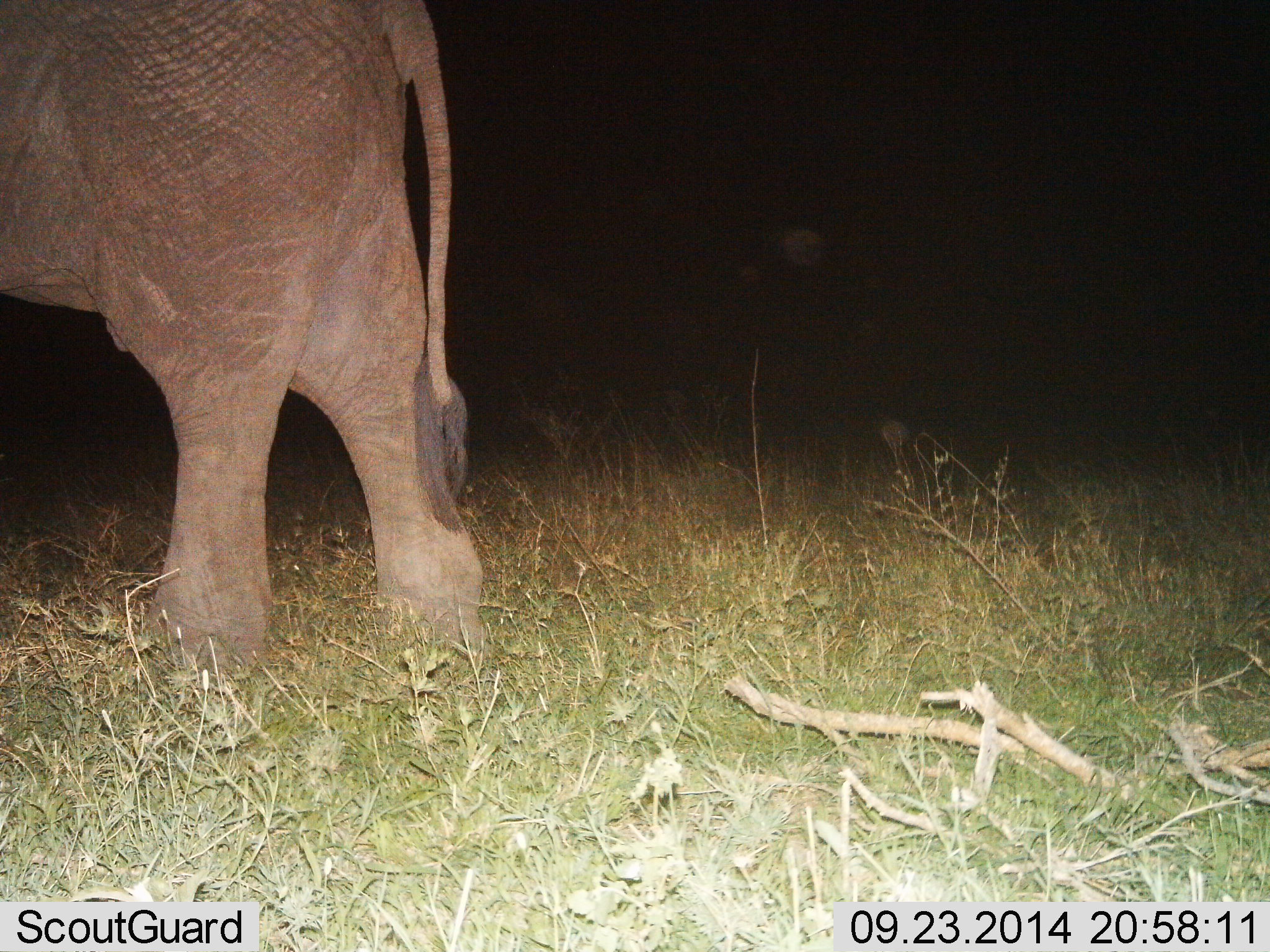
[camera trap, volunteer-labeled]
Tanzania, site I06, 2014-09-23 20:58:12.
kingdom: Animalia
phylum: Chordata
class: Mammalia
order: Proboscidea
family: Elephantidae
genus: Loxodonta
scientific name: Loxodonta africana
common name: african bush elephant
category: elephant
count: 1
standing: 70%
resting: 0%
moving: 30%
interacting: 0%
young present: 0%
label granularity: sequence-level